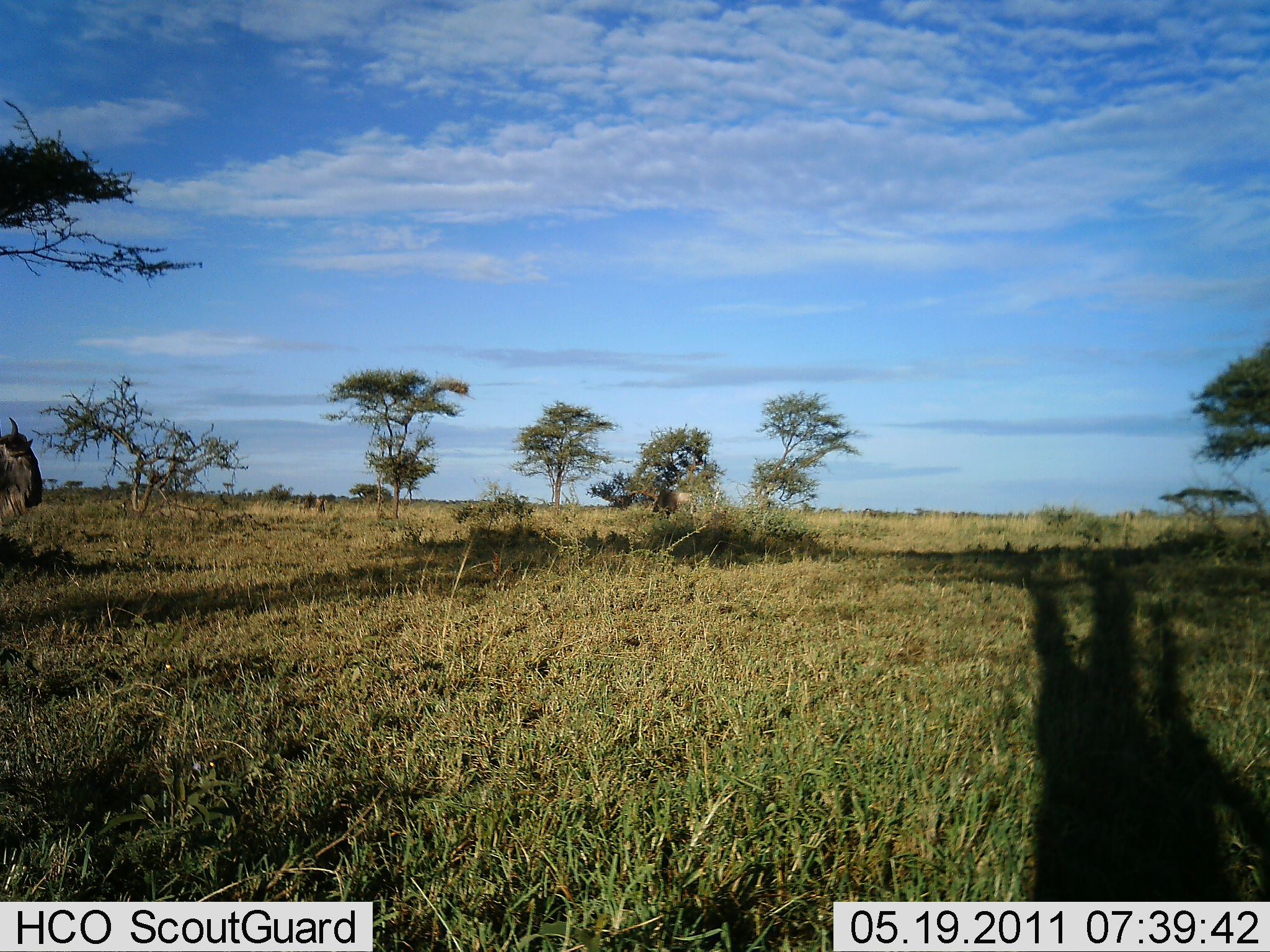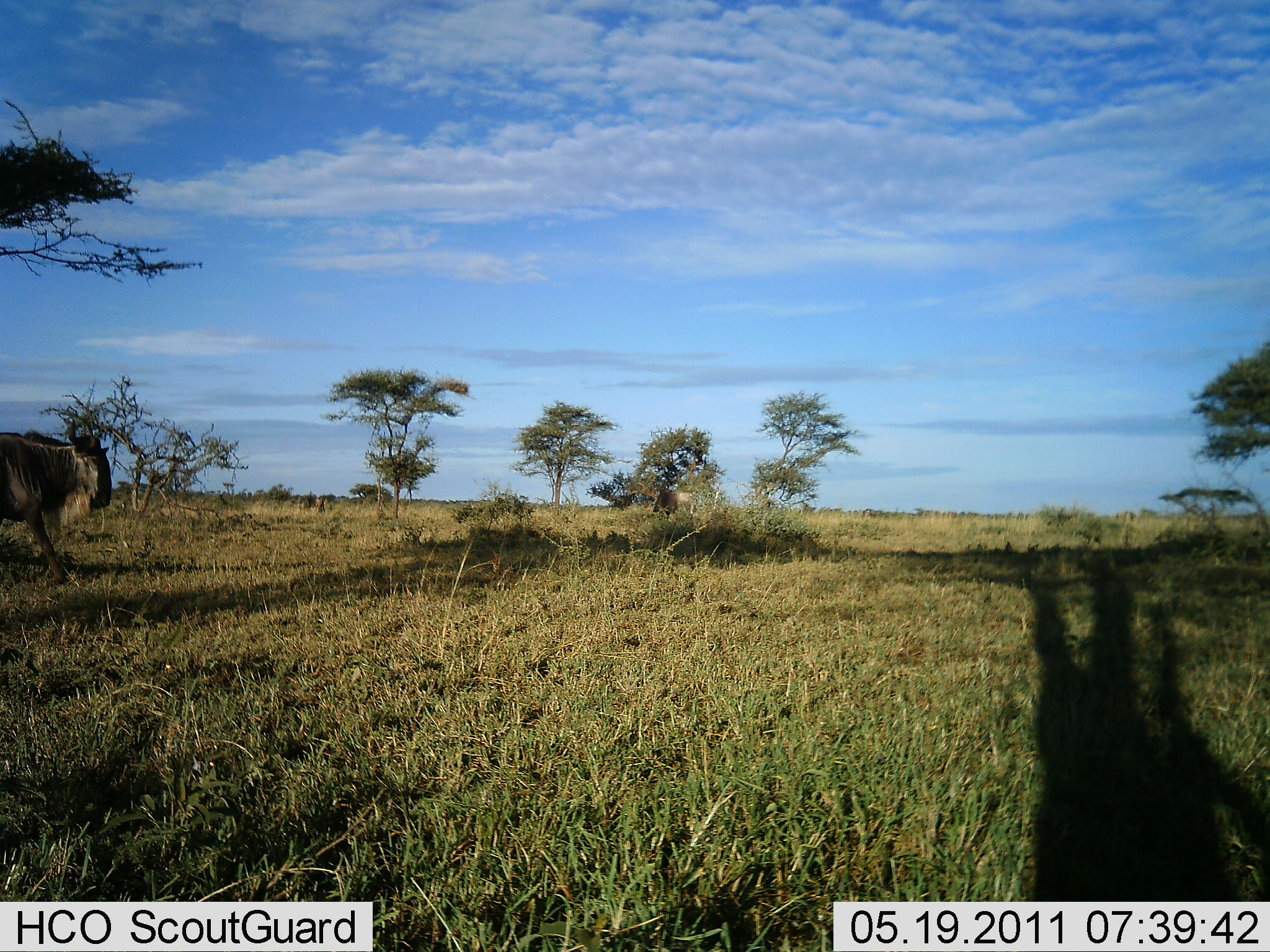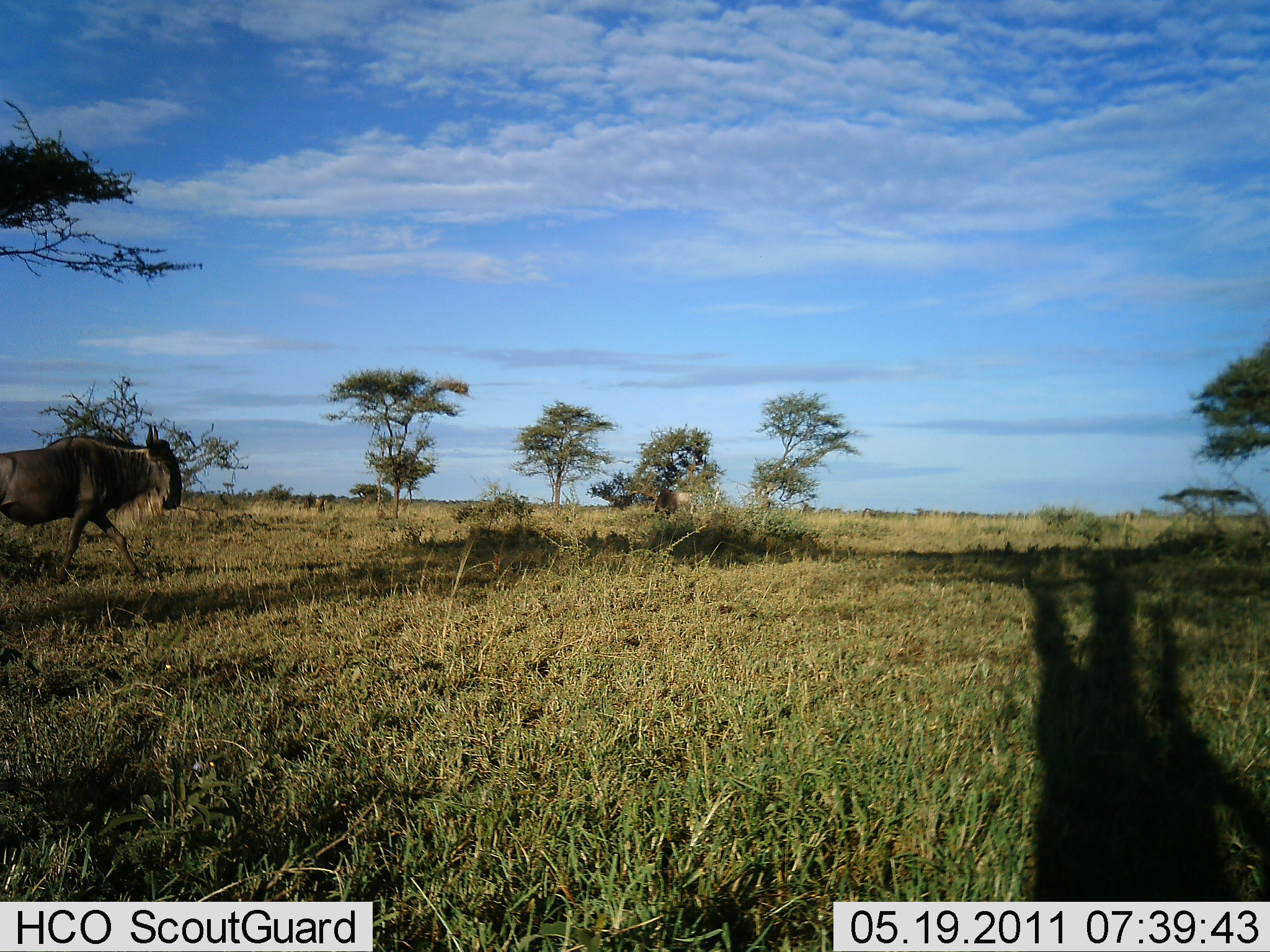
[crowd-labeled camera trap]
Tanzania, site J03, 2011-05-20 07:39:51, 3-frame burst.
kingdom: Animalia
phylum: Chordata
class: Mammalia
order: Artiodactyla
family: Bovidae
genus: Connochaetes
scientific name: Connochaetes taurinus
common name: blue wildebeest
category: wildebeest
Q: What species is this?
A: Wildebeest (blue wildebeest) (Connochaetes taurinus).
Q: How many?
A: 1.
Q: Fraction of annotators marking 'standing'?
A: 0%.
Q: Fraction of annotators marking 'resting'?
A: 0%.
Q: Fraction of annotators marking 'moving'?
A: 100%.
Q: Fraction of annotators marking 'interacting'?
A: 0%.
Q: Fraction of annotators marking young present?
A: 0%.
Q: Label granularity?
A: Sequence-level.